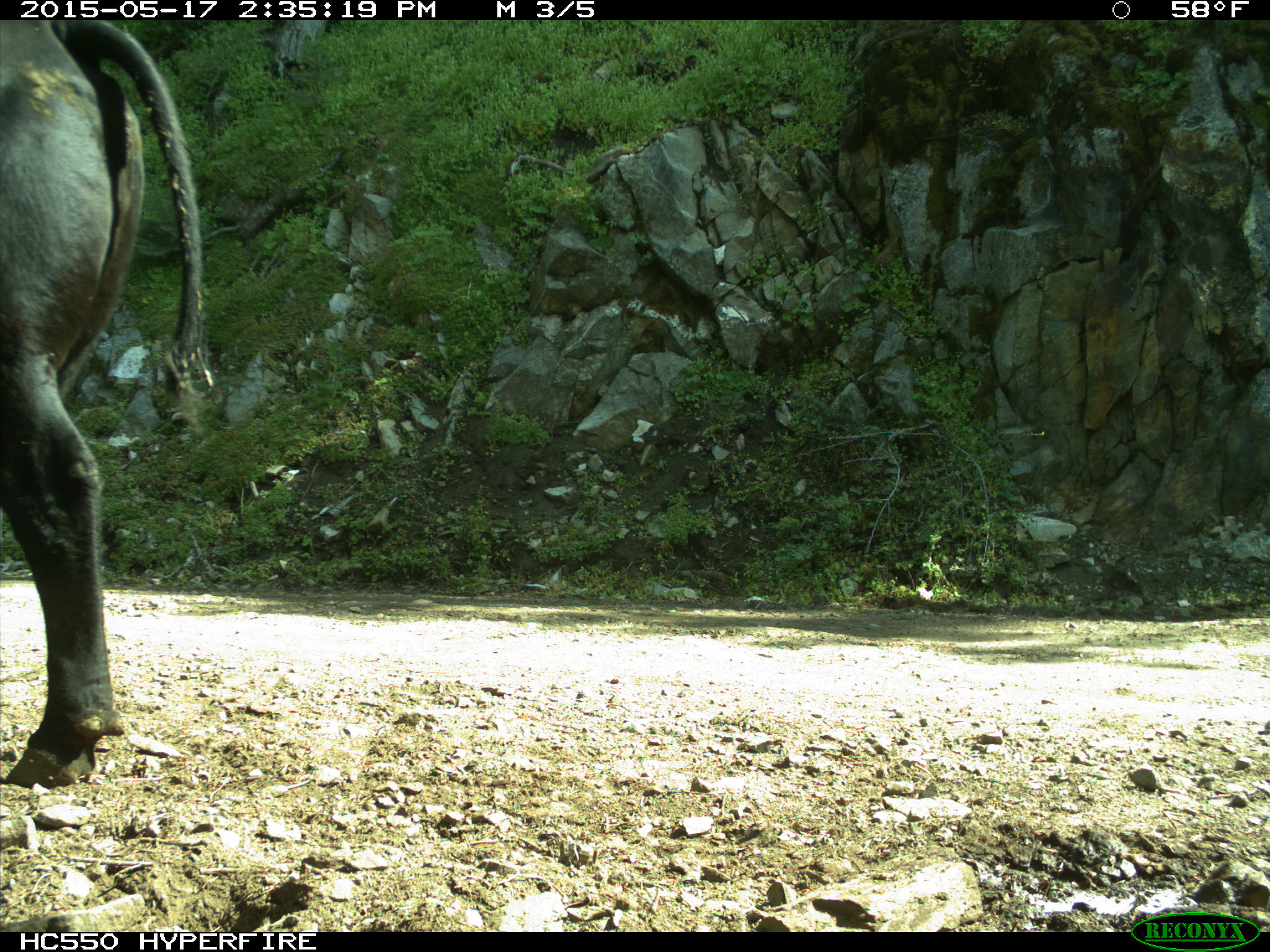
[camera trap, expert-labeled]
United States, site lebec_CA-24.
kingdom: Animalia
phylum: Chordata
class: Mammalia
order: Artiodactyla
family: Bovidae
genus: Bos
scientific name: Bos taurus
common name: domestic cow